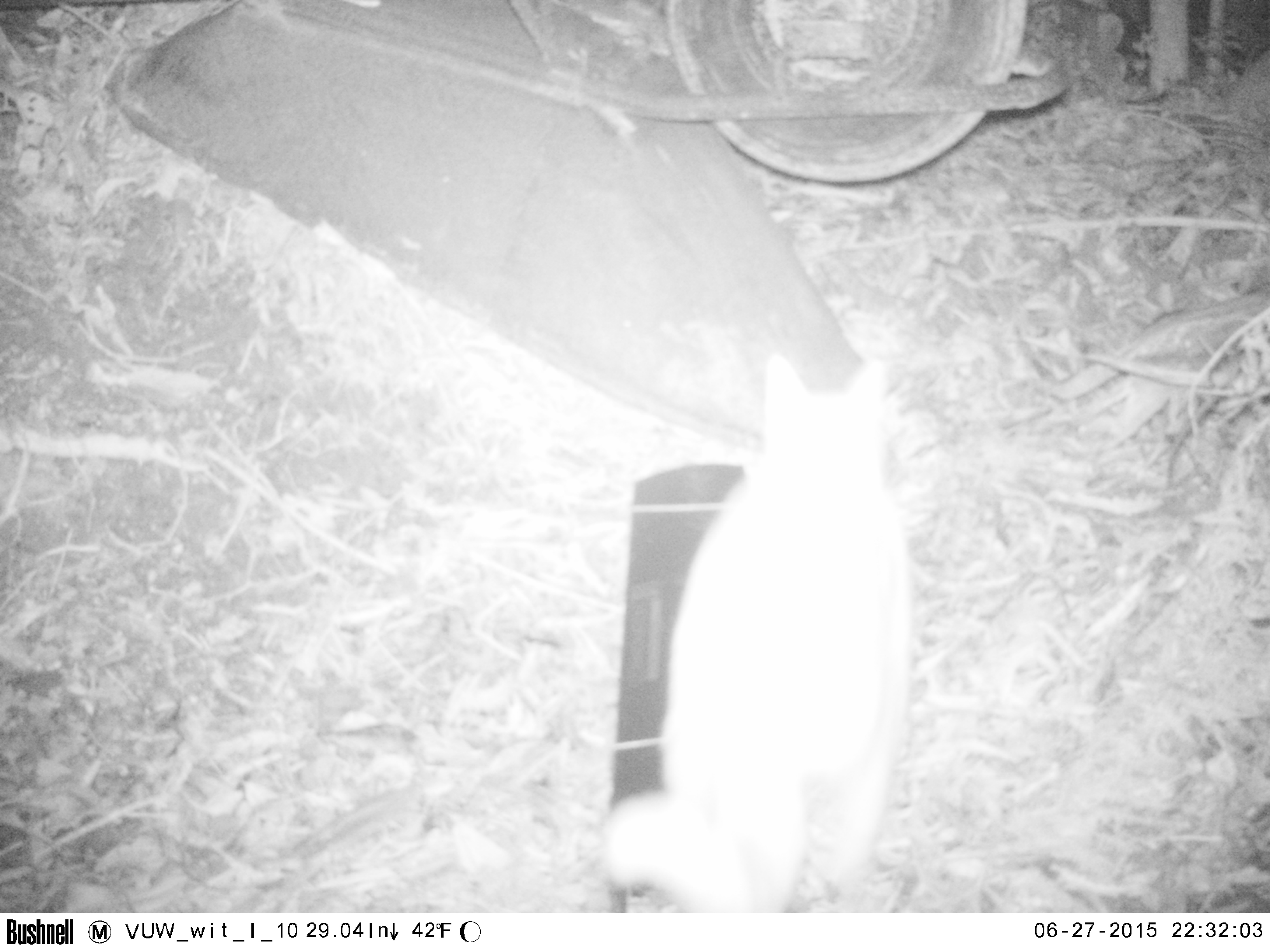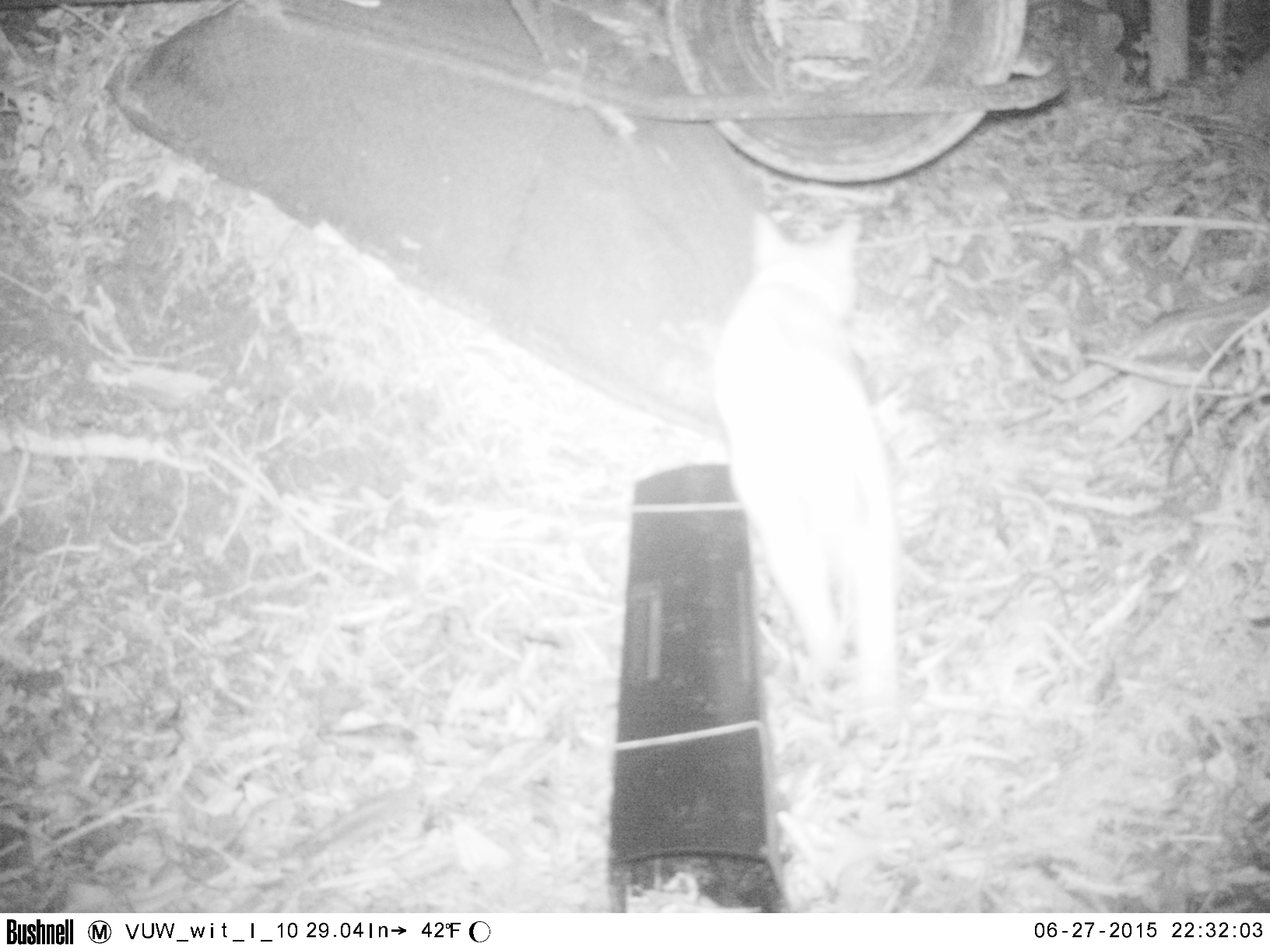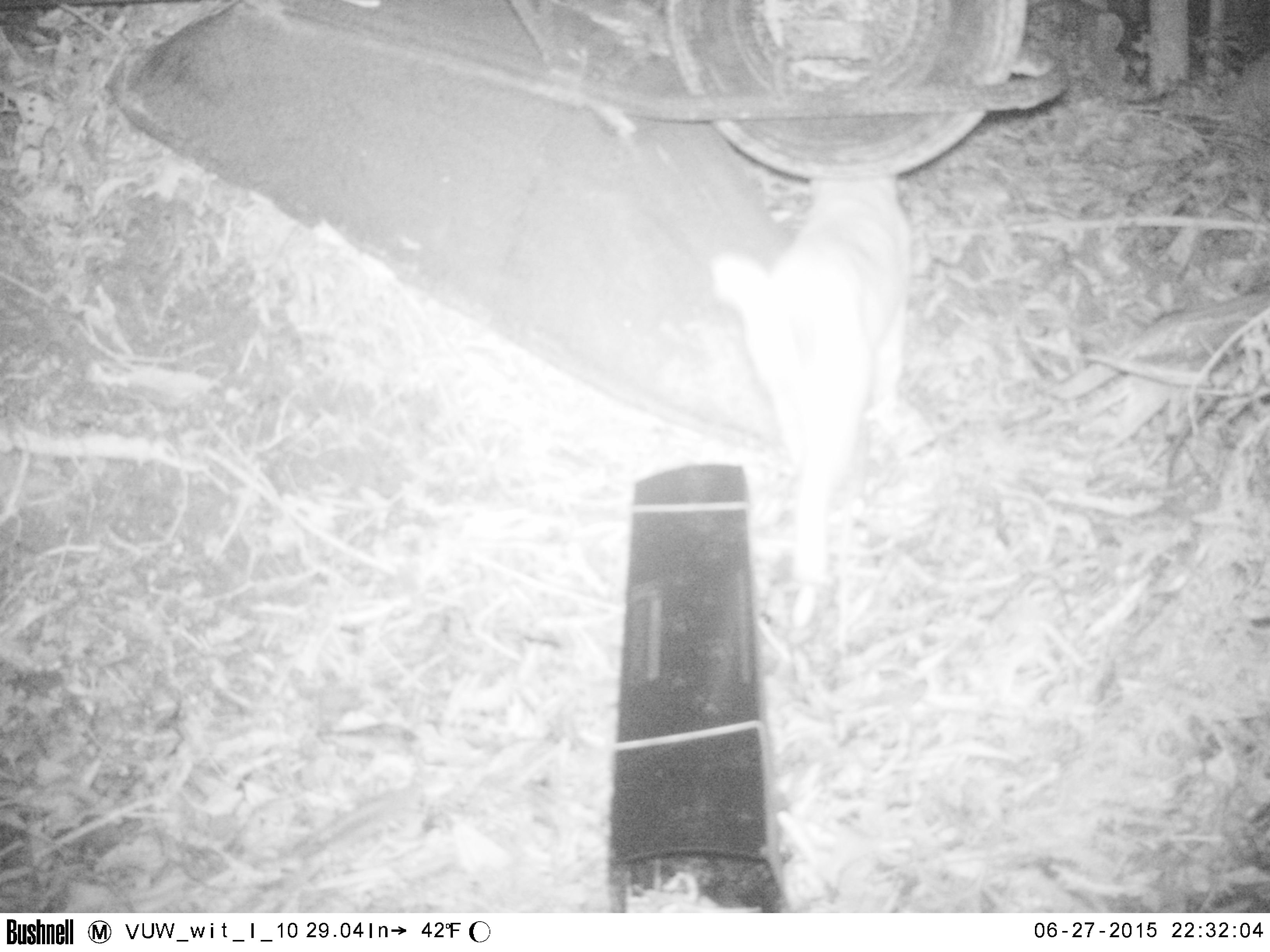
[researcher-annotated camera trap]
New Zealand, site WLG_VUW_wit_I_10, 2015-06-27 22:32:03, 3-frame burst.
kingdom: Animalia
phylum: Chordata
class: Mammalia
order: Carnivora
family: Felidae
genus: Felis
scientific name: Felis catus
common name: domestic cat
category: cat